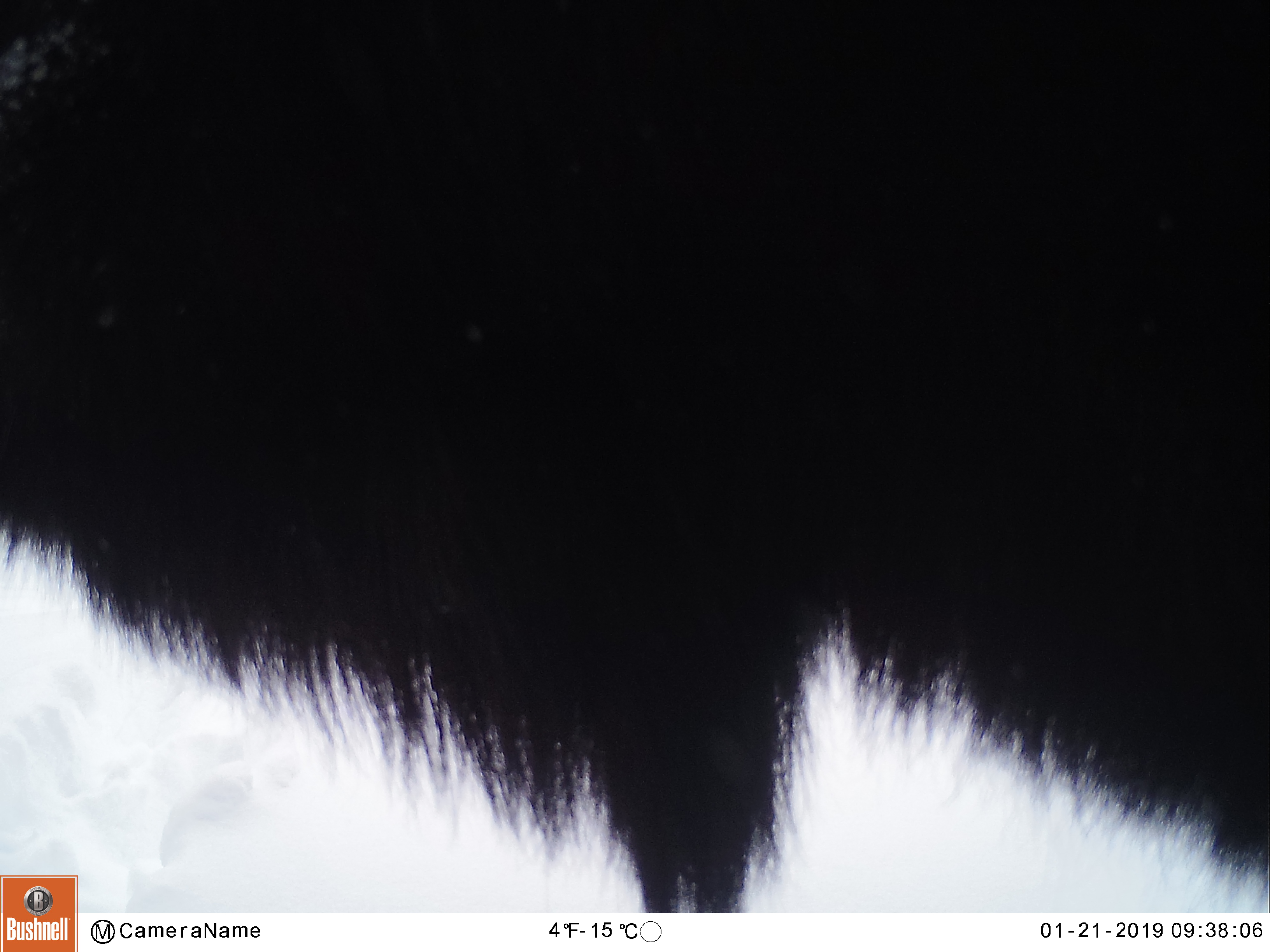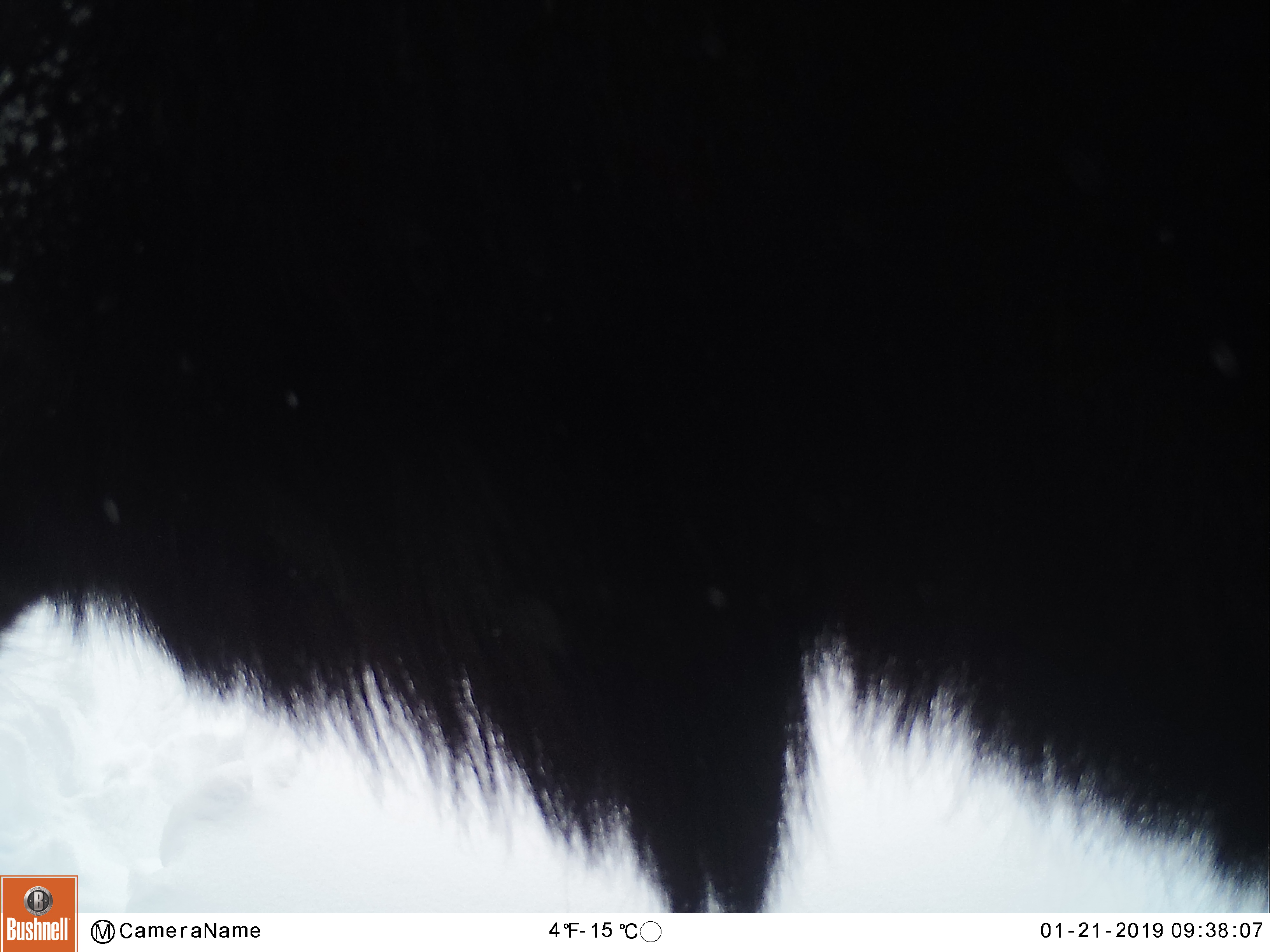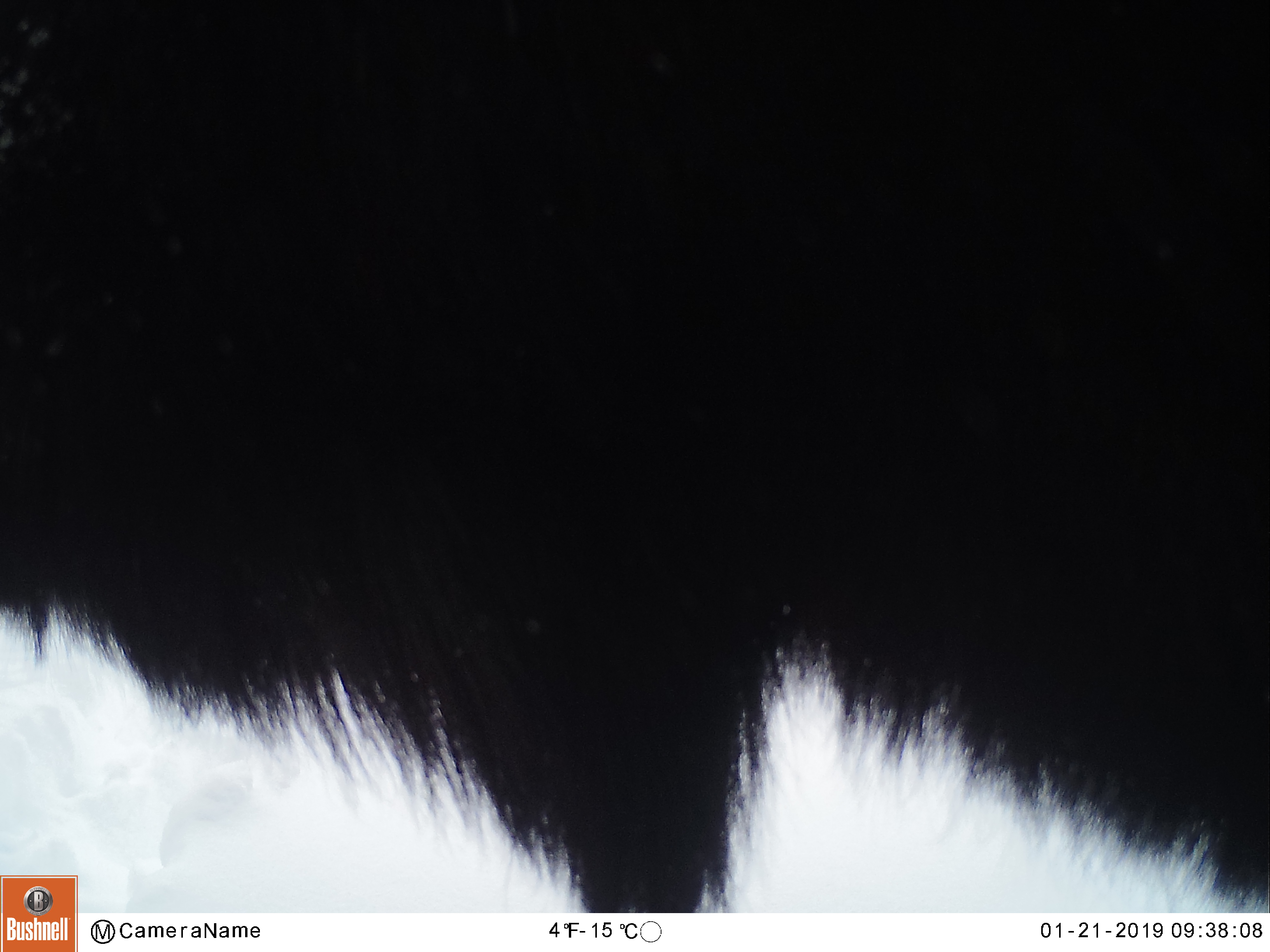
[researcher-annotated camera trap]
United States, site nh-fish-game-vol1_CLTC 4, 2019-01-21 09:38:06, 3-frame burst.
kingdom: Animalia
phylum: Chordata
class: Mammalia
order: Artiodactyla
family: Cervidae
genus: Alces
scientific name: Alces alces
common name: moose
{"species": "moose (Alces alces)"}